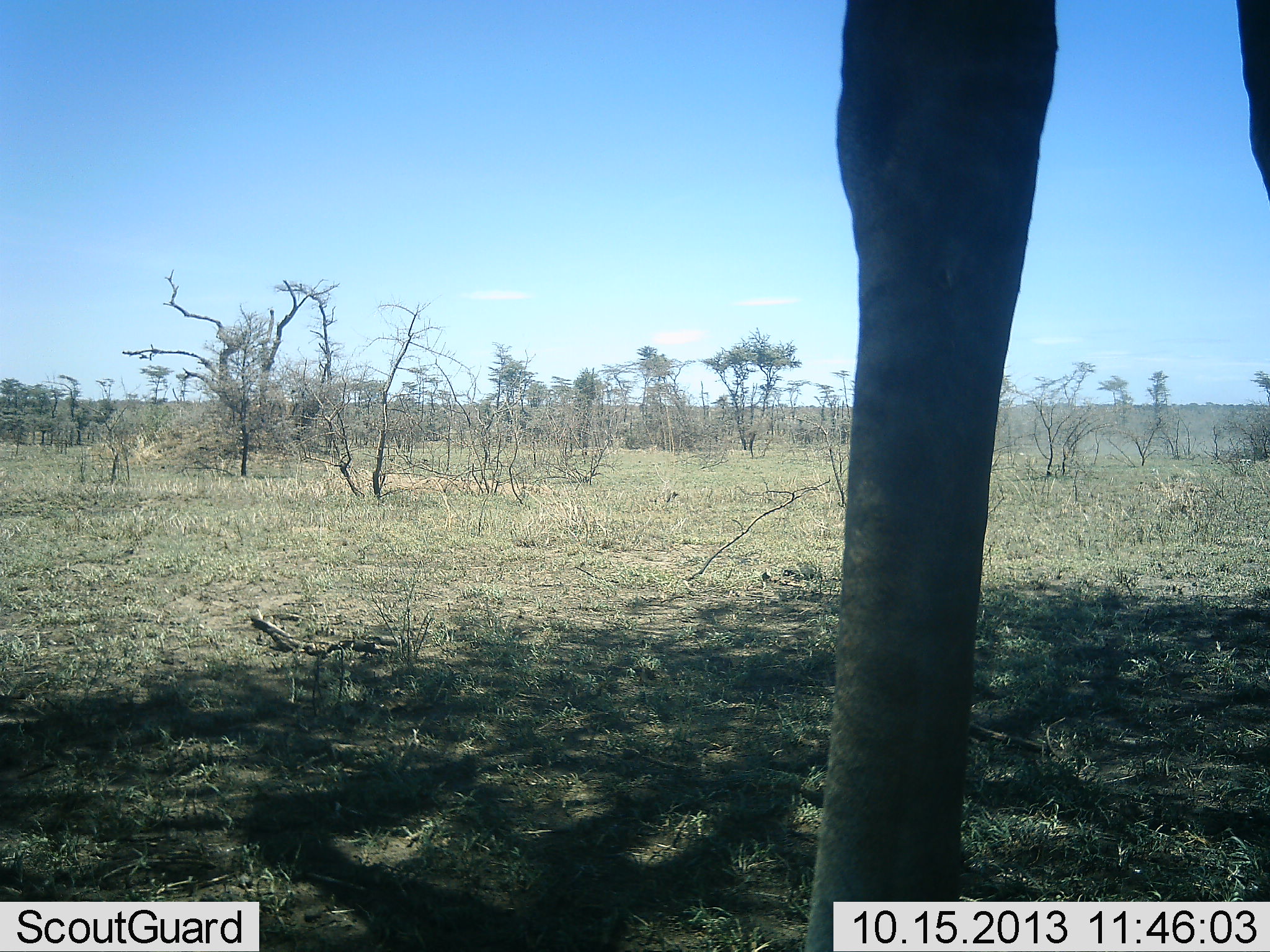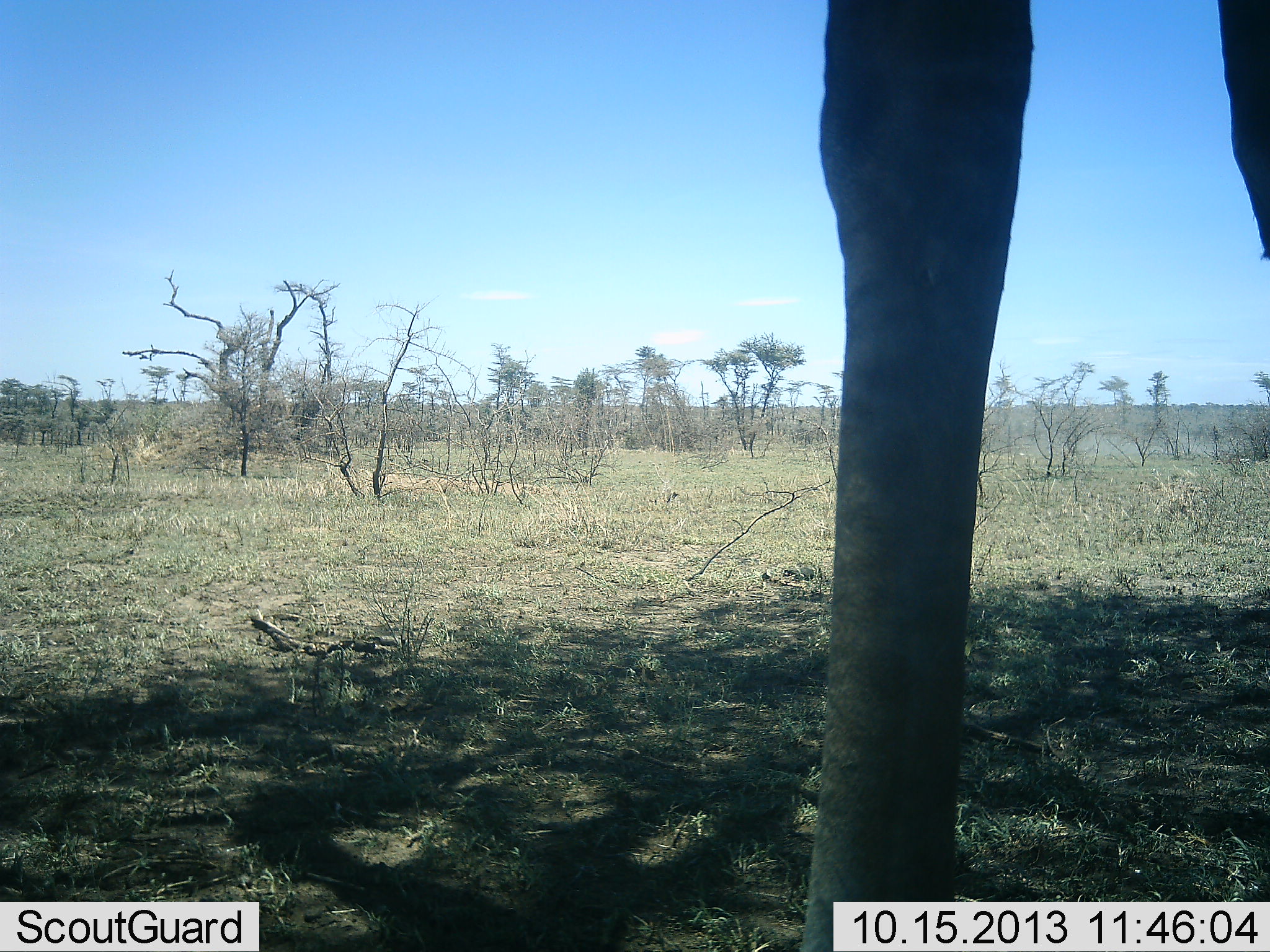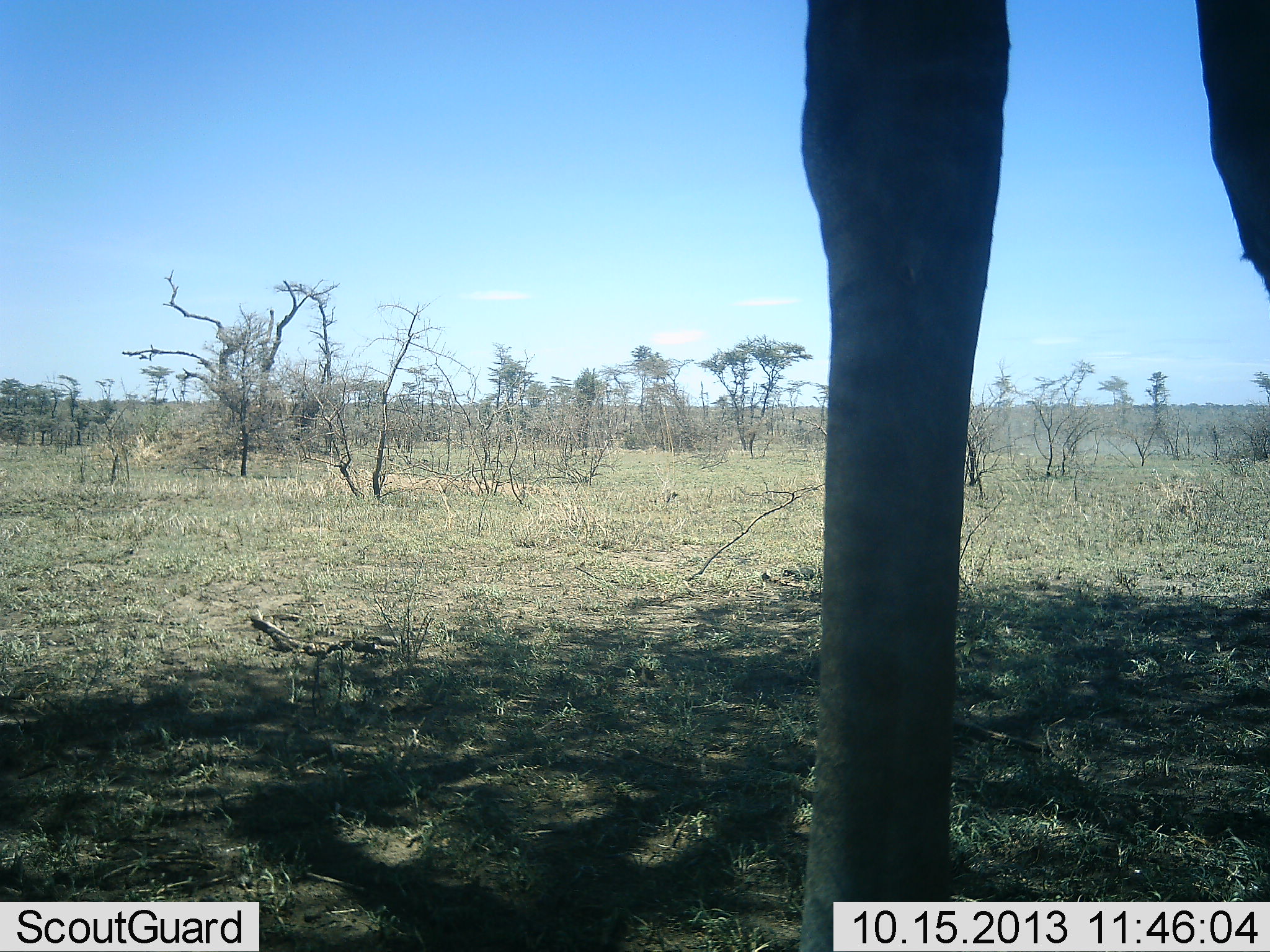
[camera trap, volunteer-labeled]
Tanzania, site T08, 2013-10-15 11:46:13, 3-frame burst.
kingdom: Animalia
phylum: Chordata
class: Mammalia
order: Artiodactyla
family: Giraffidae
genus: Giraffa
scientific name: Giraffa camelopardalis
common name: giraffe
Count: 1.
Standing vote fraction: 100%.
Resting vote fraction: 0%.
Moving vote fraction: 0%.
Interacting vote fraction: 0%.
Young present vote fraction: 0%.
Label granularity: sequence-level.